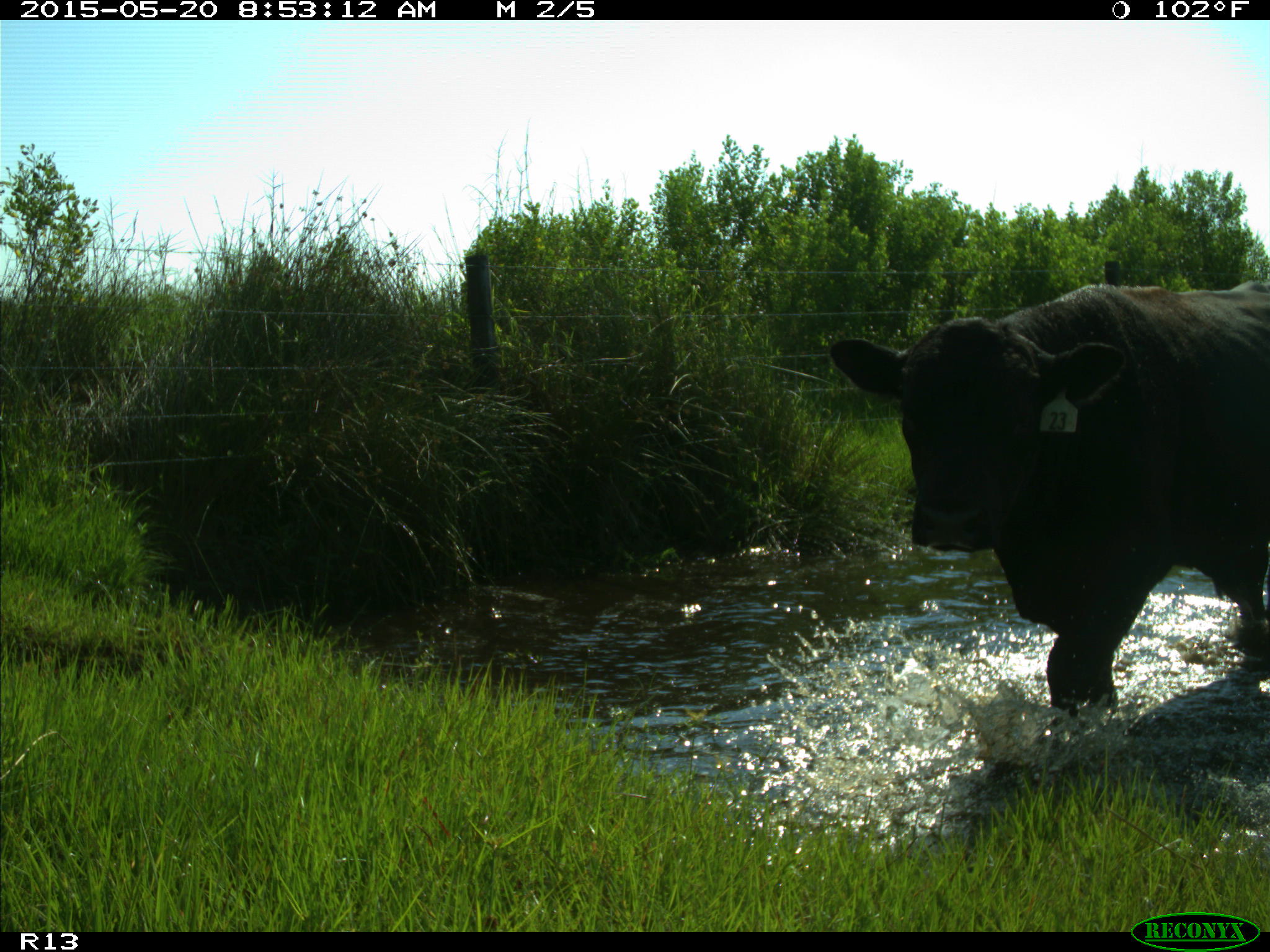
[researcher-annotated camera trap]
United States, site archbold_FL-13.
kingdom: Animalia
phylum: Chordata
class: Mammalia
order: Artiodactyla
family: Bovidae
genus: Bos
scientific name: Bos taurus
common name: domestic cow